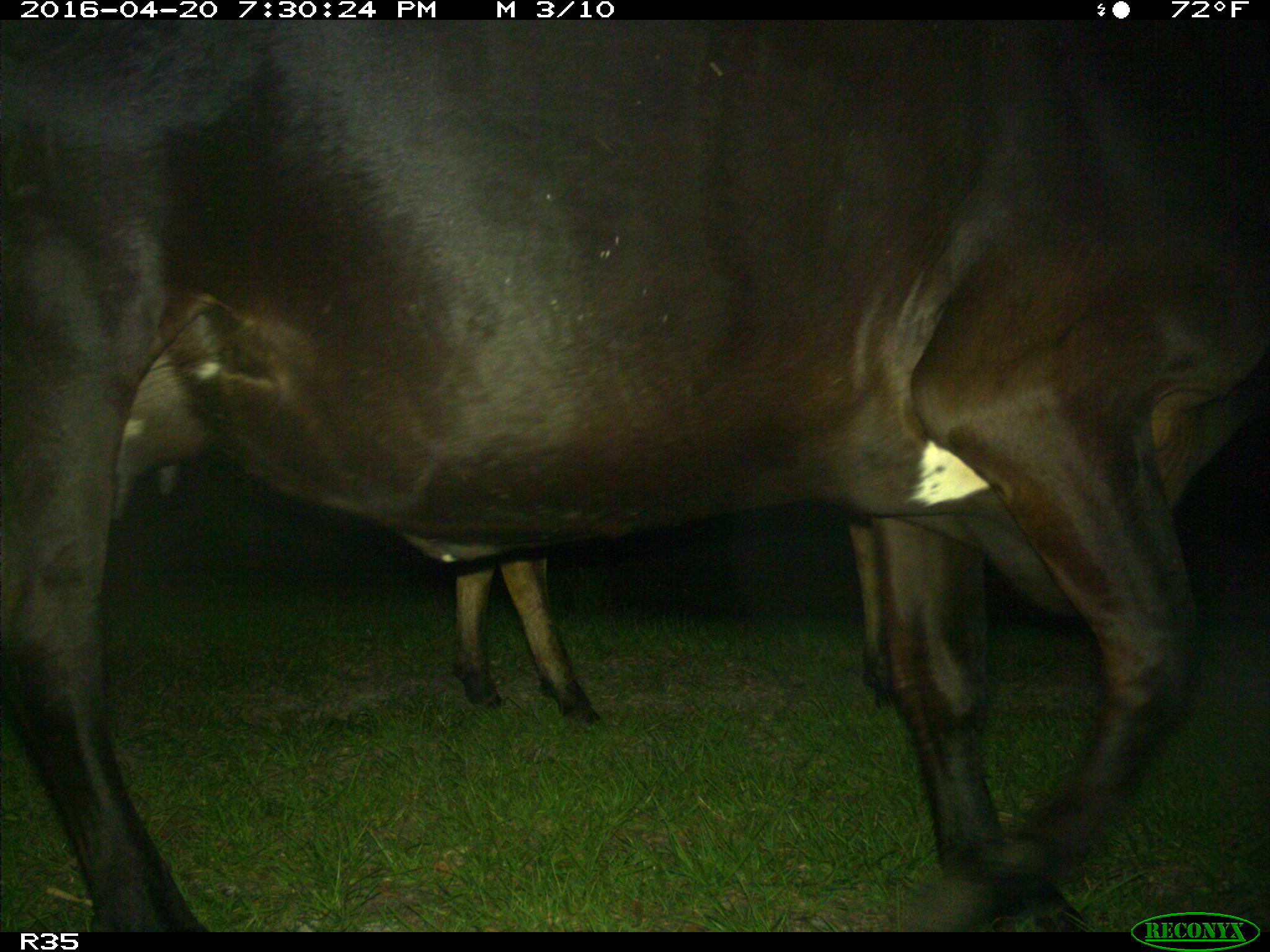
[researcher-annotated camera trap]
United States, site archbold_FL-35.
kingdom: Animalia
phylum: Chordata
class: Mammalia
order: Artiodactyla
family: Bovidae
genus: Bos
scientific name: Bos taurus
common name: domestic cow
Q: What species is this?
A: Bos taurus (domestic cow).